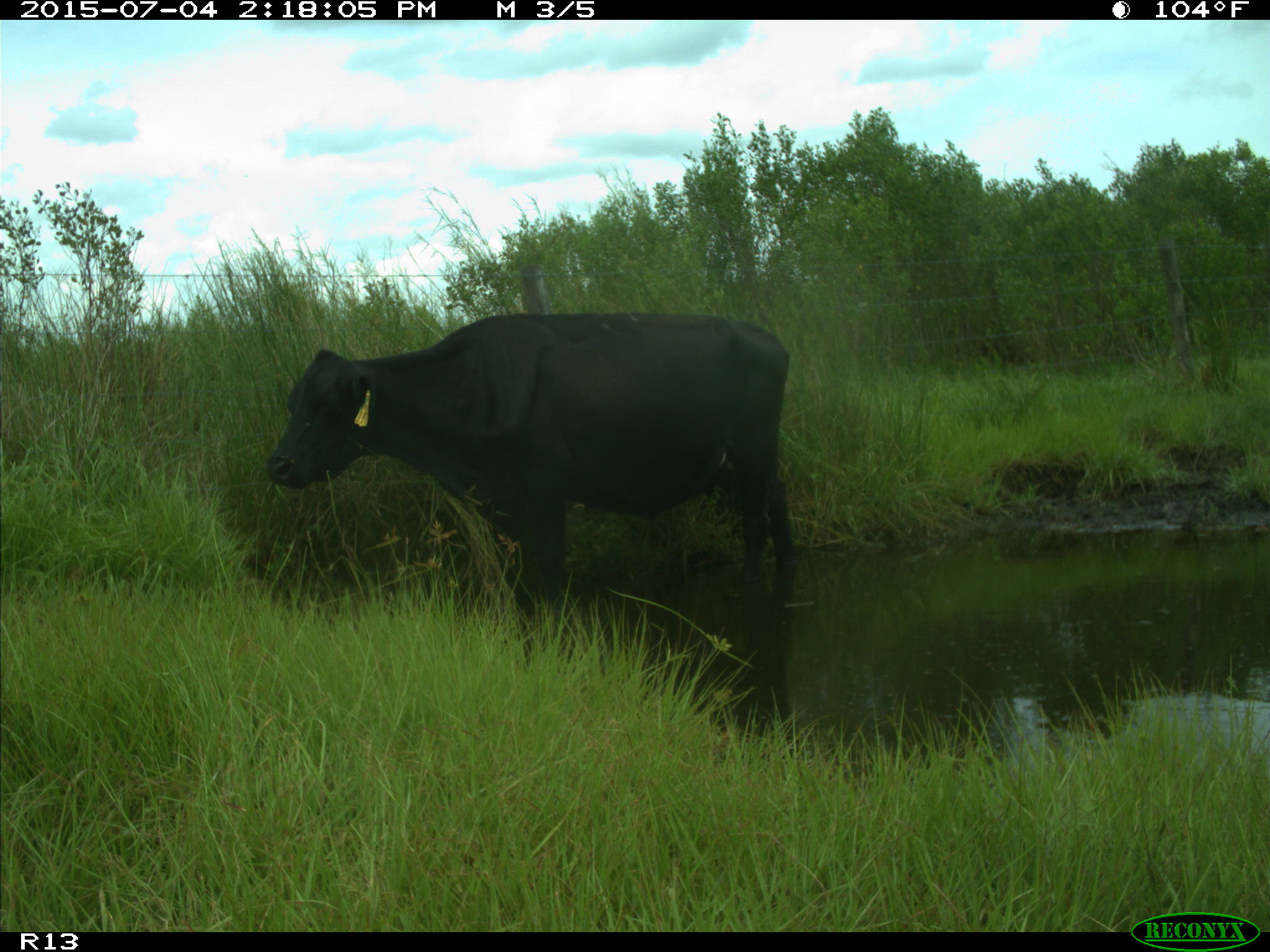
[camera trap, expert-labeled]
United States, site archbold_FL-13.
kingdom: Animalia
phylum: Chordata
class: Mammalia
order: Artiodactyla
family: Bovidae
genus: Bos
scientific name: Bos taurus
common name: domestic cow